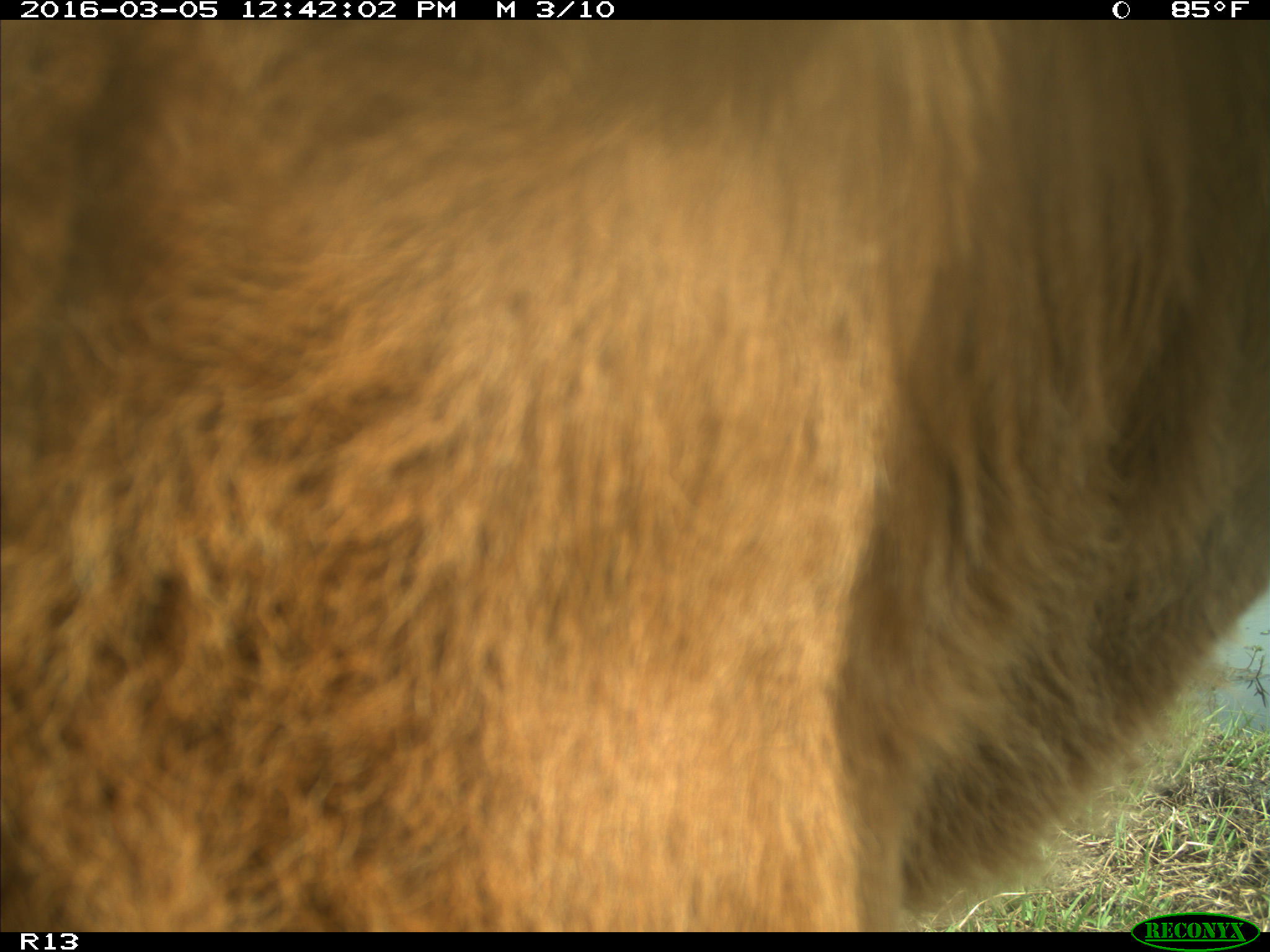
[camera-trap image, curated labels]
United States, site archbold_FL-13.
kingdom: Animalia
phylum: Chordata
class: Mammalia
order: Artiodactyla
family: Bovidae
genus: Bos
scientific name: Bos taurus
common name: domestic cow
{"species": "Bos taurus (domestic cow)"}